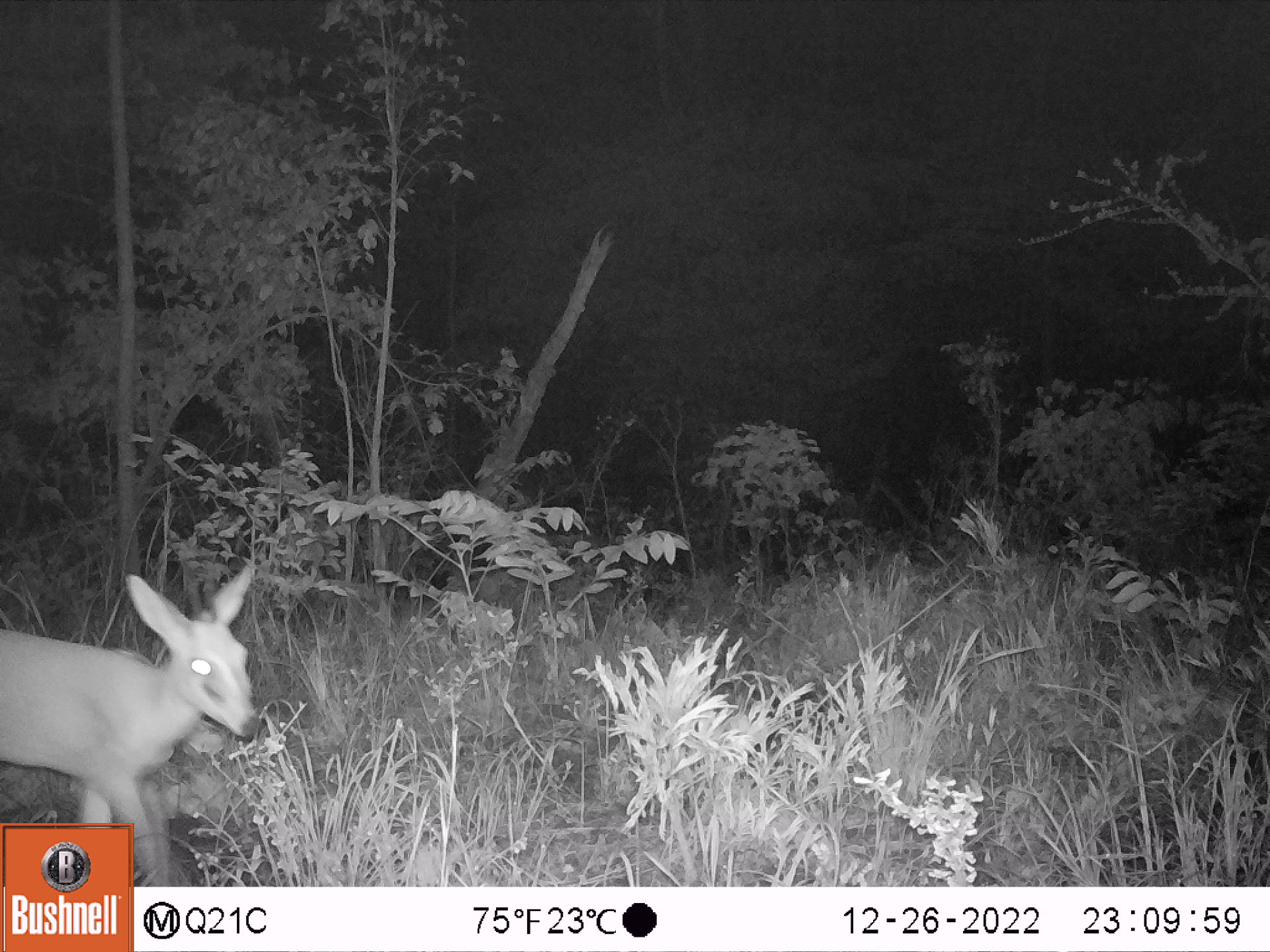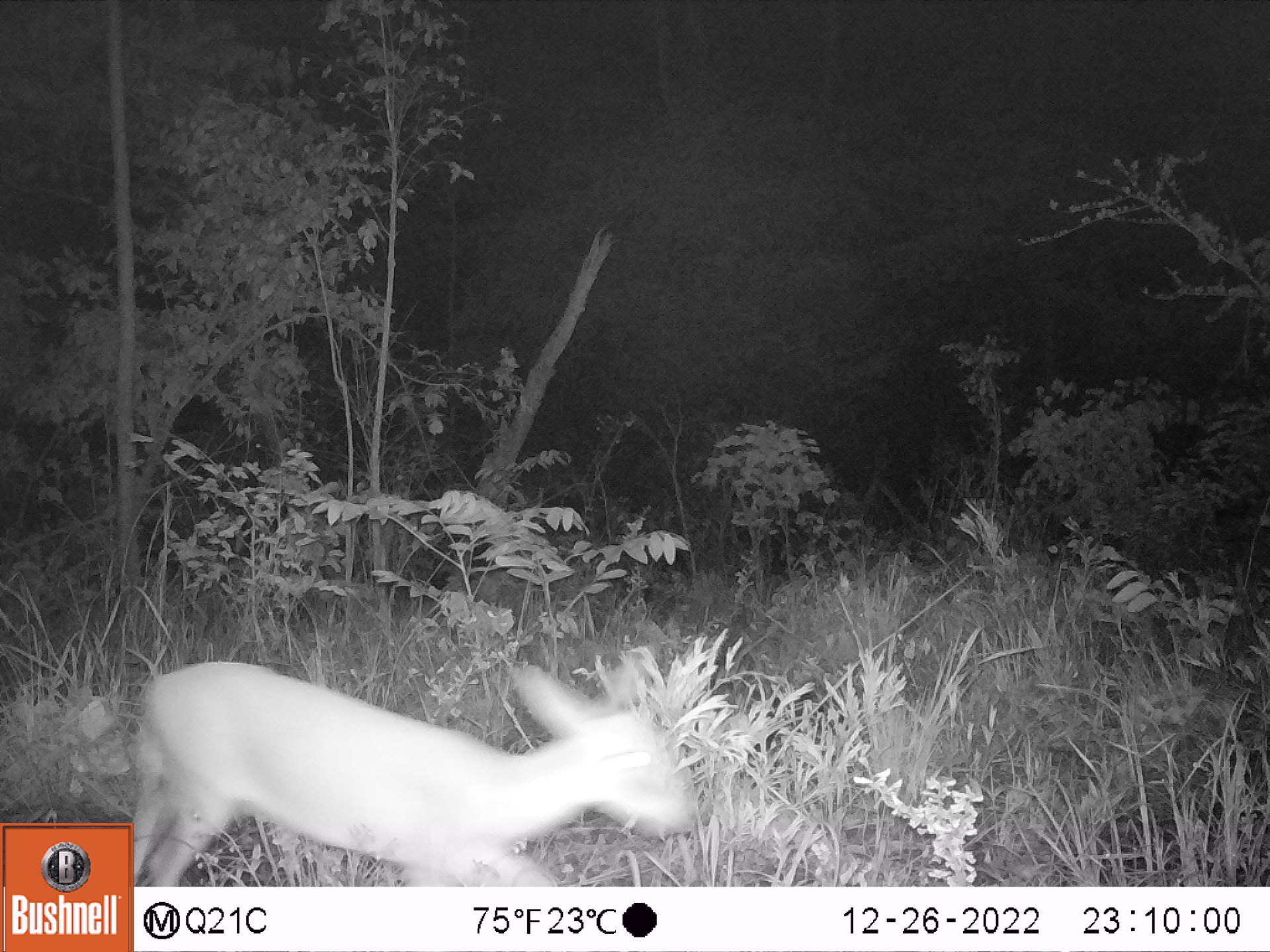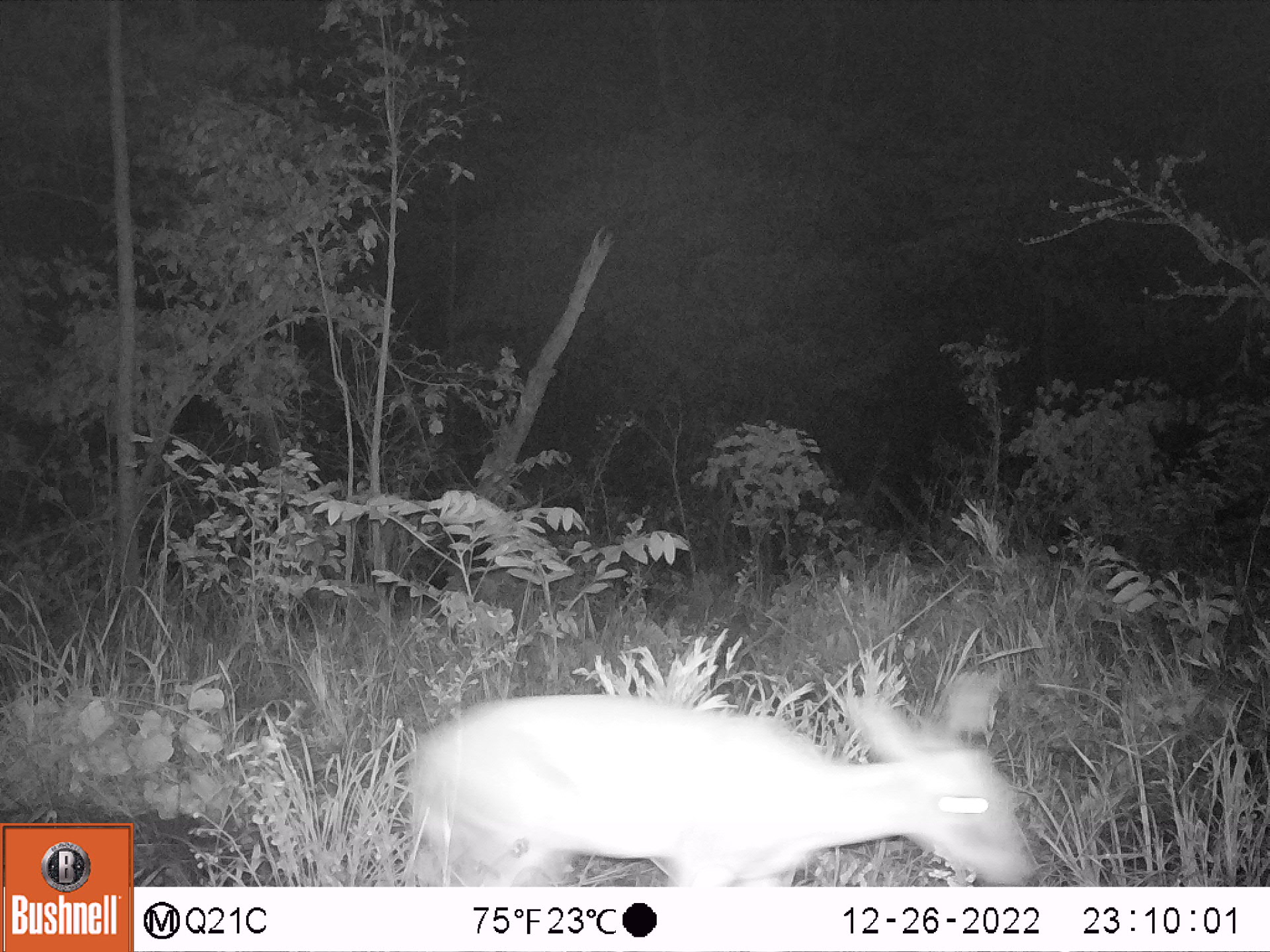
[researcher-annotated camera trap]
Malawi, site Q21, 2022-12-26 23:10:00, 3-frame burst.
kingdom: Animalia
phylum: Chordata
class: Mammalia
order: Artiodactyla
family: Bovidae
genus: Sylvicapra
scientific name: Sylvicapra grimmia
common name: common duiker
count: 1